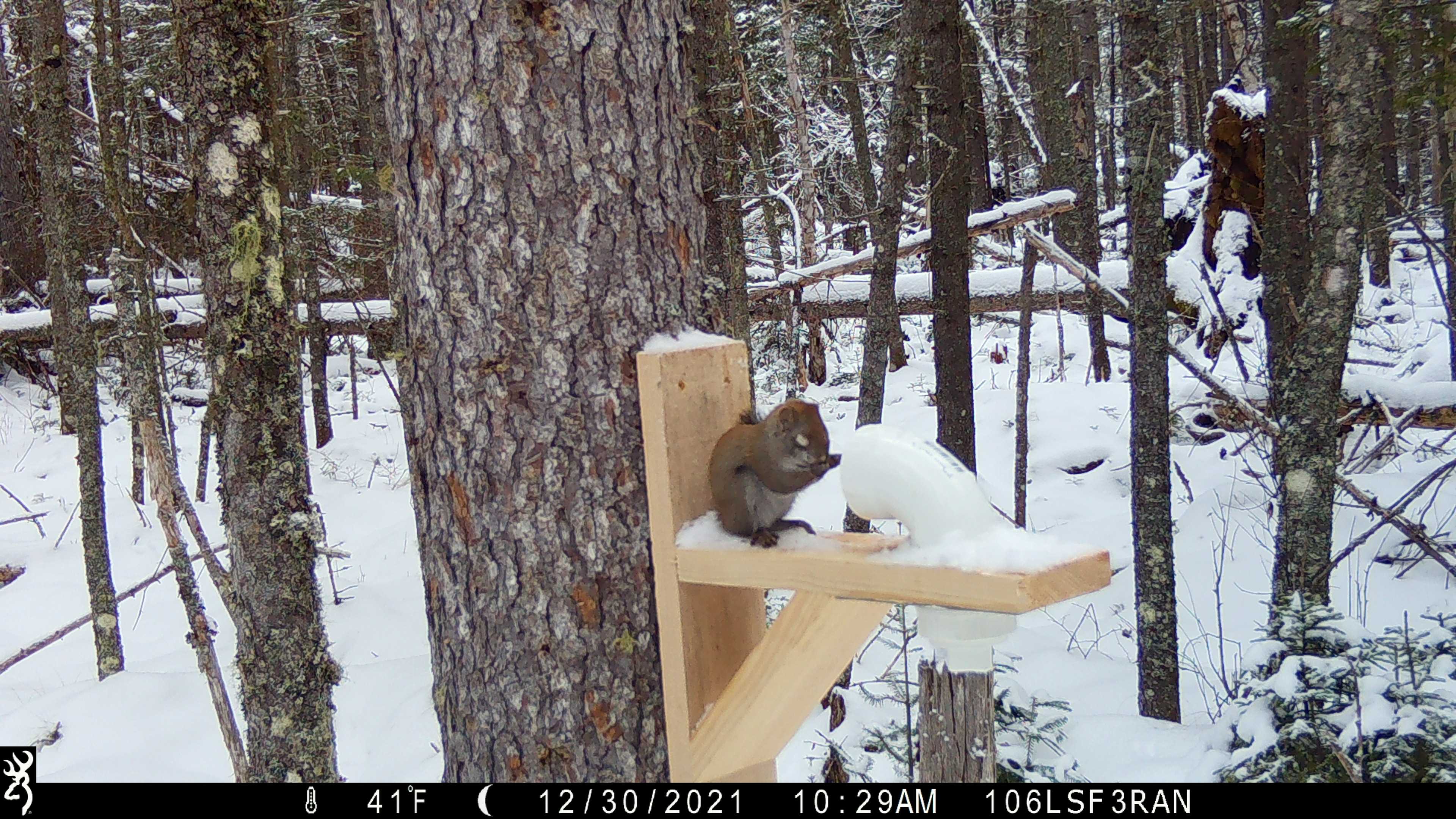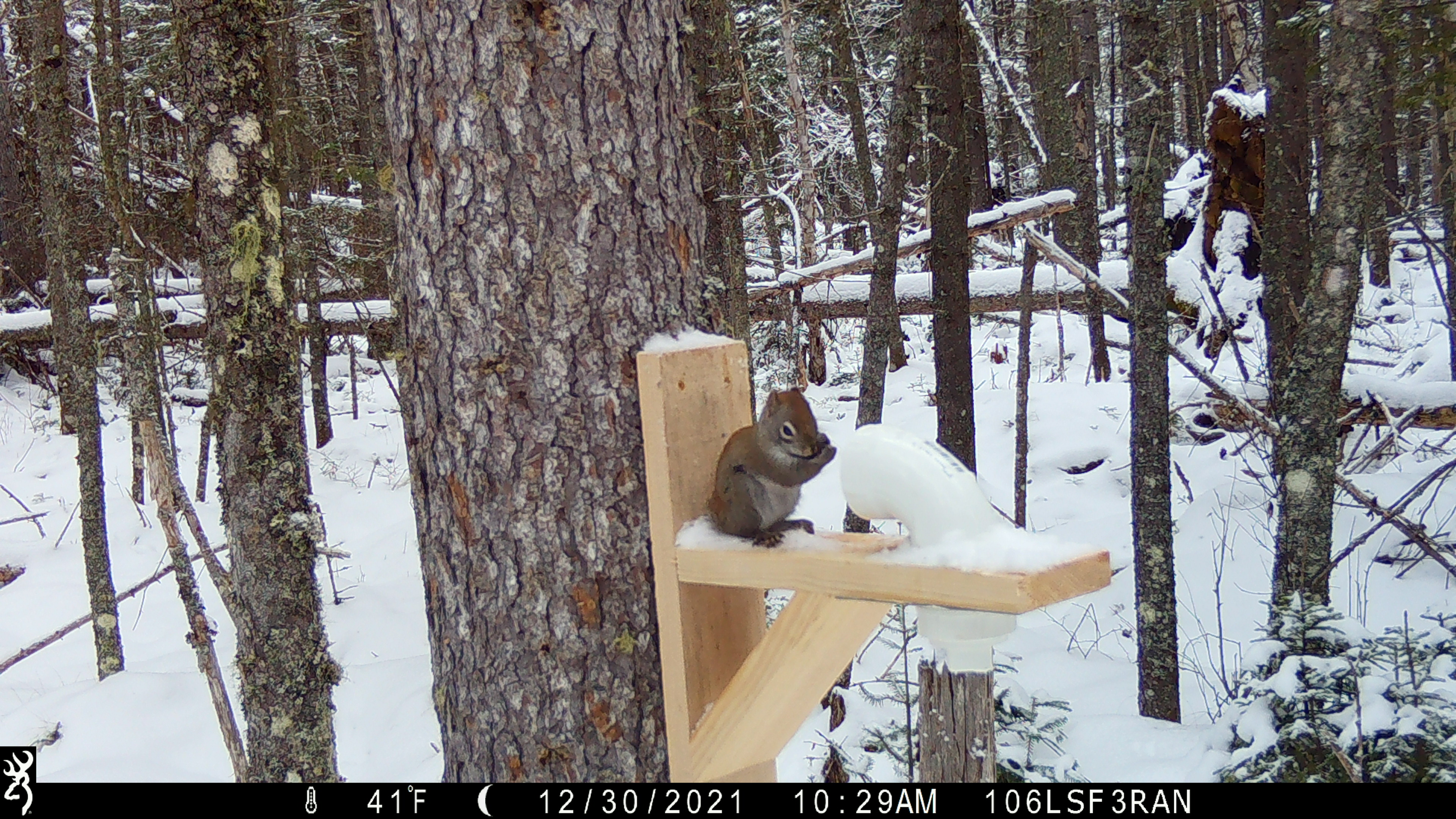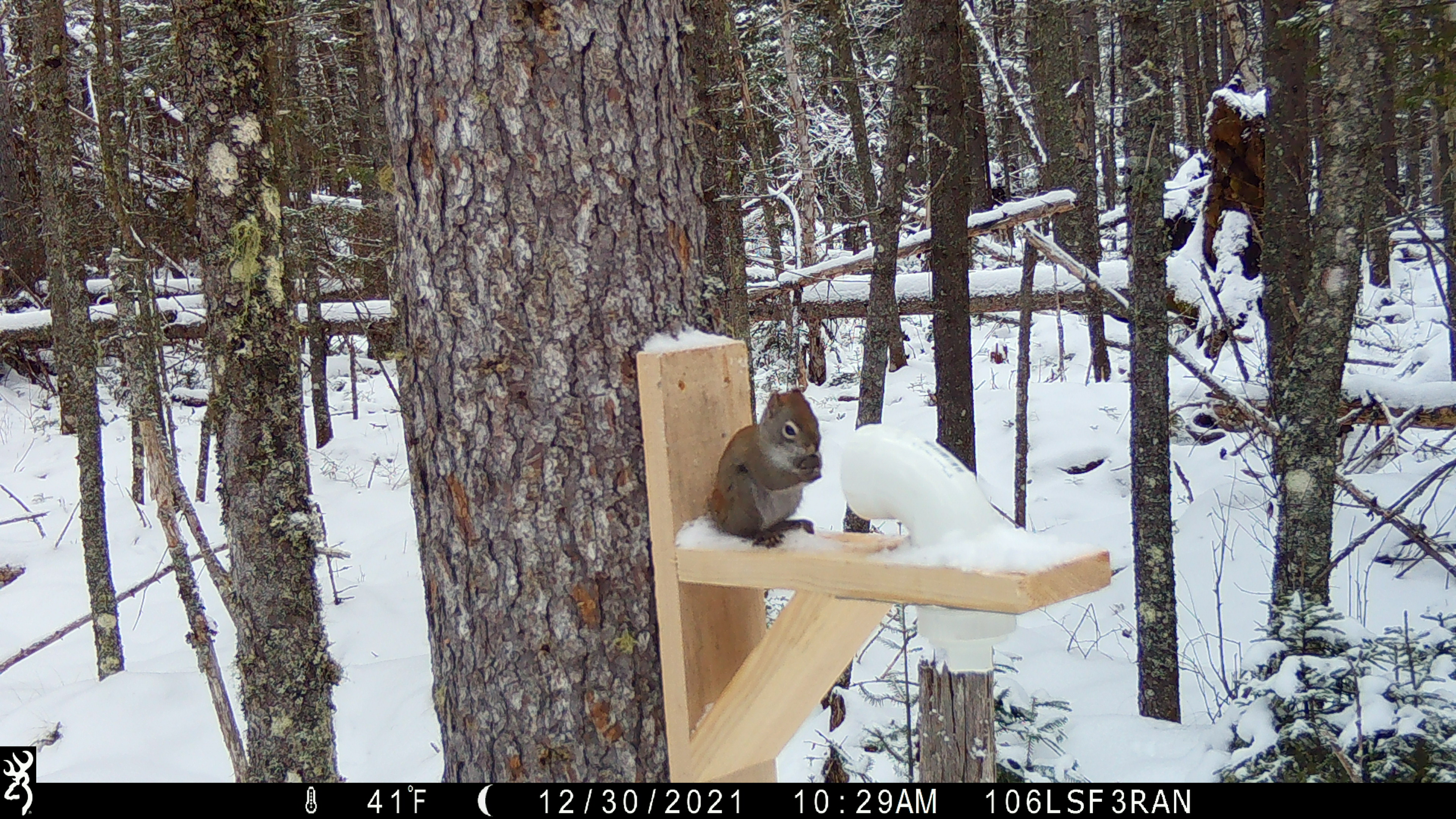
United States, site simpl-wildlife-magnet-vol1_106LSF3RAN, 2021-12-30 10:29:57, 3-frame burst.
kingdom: Animalia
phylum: Chordata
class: Mammalia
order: Rodentia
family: Sciuridae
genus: Tamiasciurus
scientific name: Tamiasciurus hudsonicus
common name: red squirrel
Red squirrel (Tamiasciurus hudsonicus).